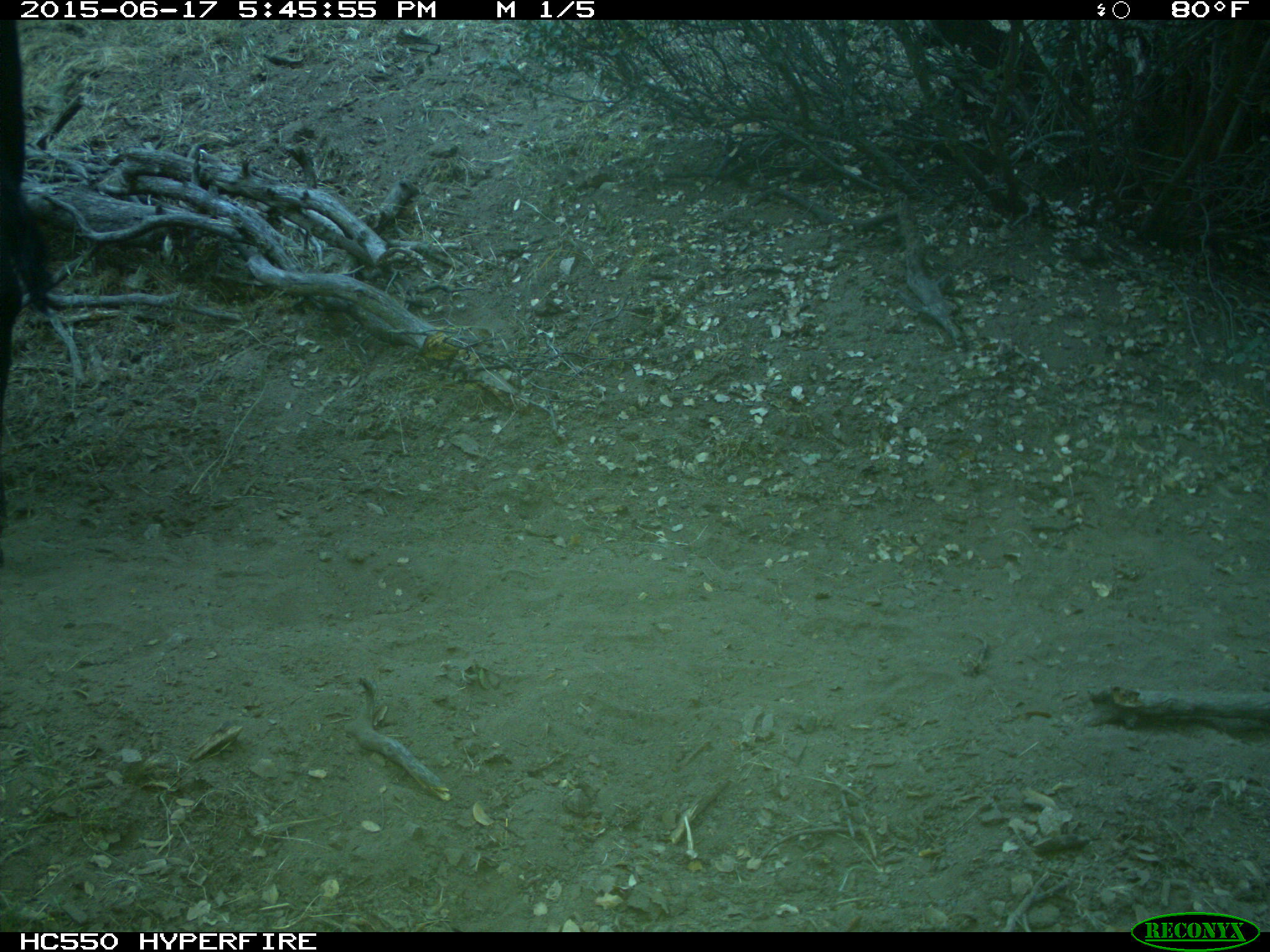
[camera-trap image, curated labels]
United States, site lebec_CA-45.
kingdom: Animalia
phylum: Chordata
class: Mammalia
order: Artiodactyla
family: Bovidae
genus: Bos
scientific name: Bos taurus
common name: domestic cow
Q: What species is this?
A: Bos taurus (domestic cow).